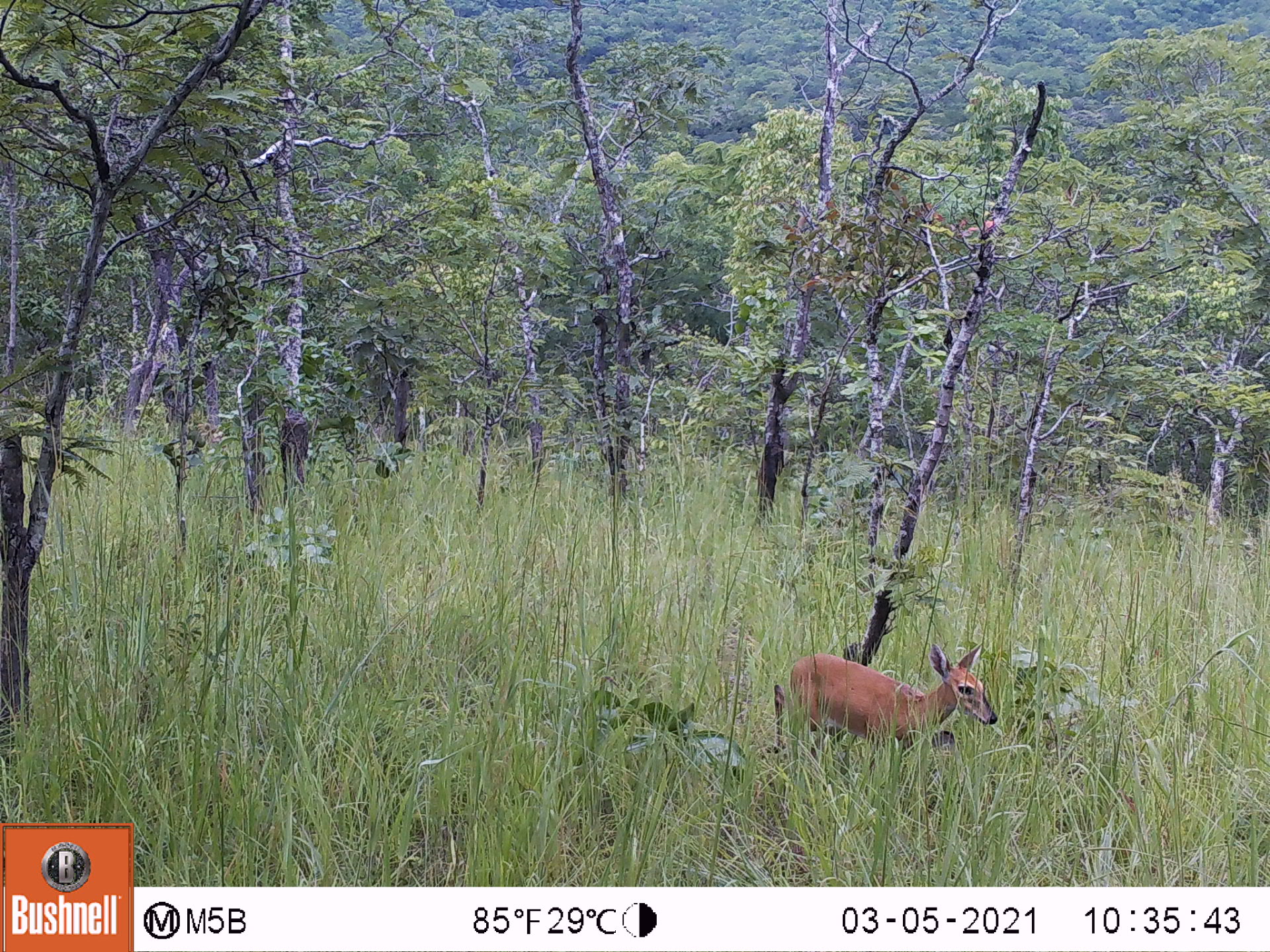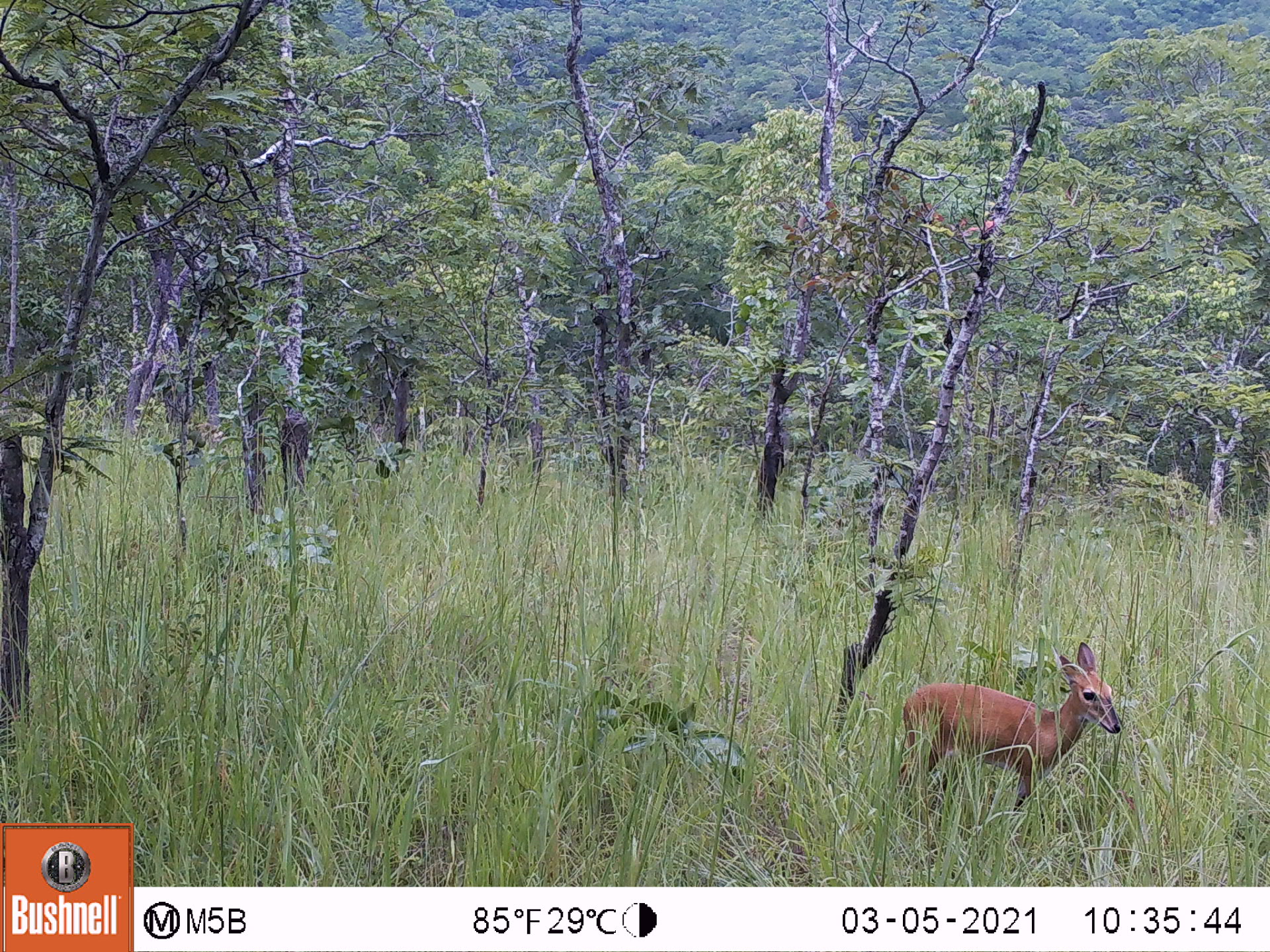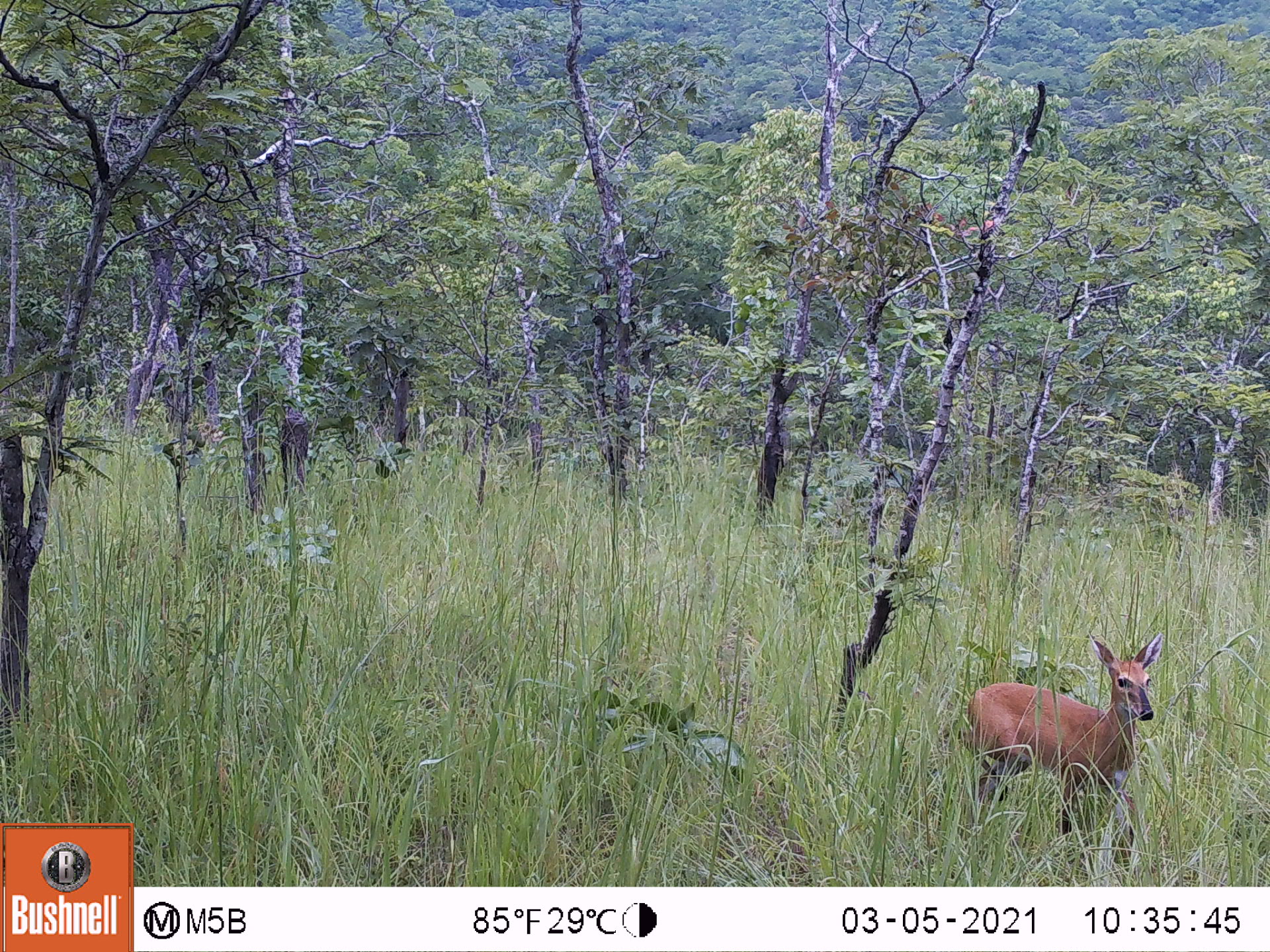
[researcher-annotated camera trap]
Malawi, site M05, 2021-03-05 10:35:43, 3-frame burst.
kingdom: Animalia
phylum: Chordata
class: Mammalia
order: Artiodactyla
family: Bovidae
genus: Sylvicapra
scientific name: Sylvicapra grimmia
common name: common duiker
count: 1